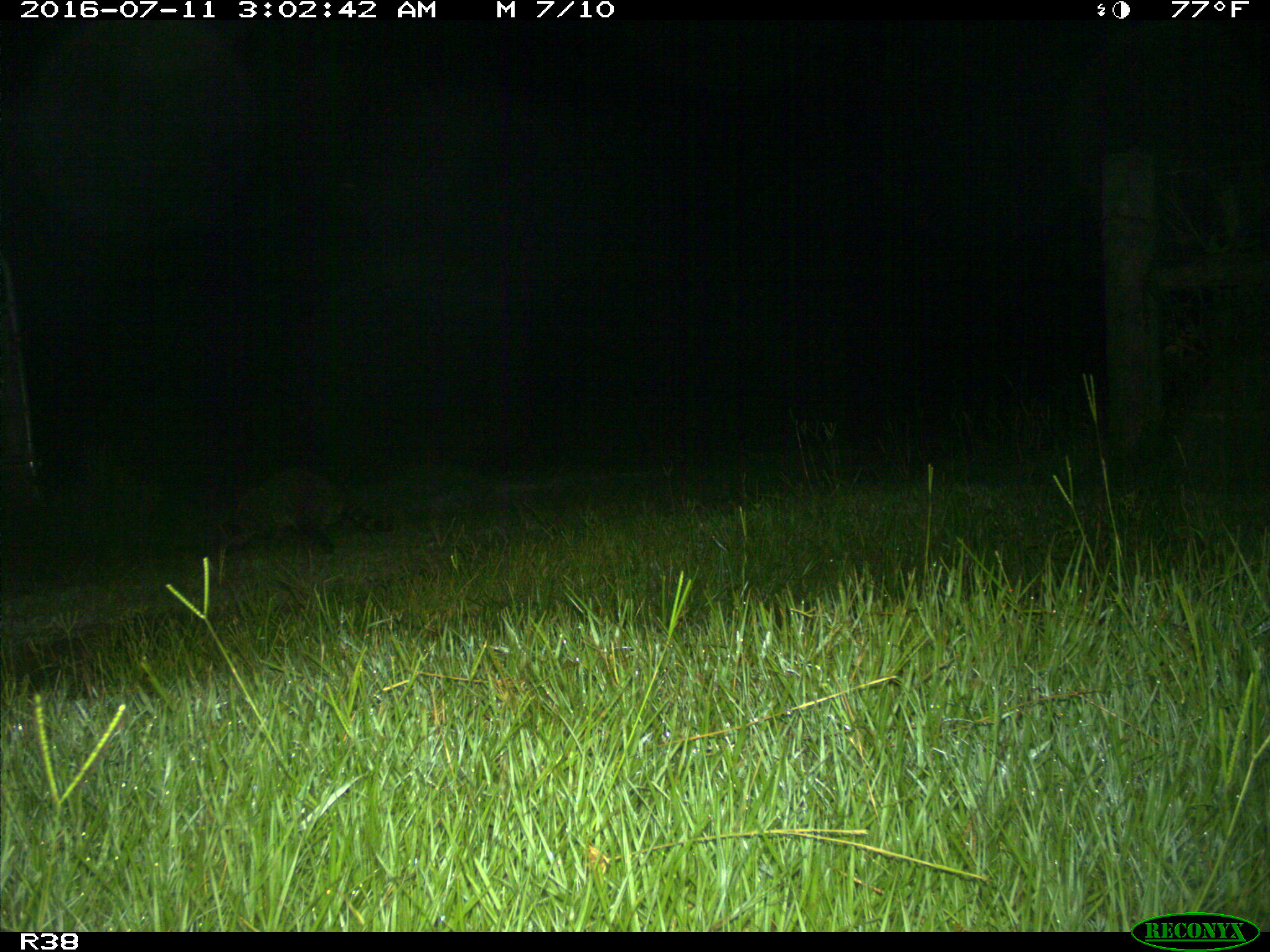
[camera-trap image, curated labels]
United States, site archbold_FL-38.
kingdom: Animalia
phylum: Chordata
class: Mammalia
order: Carnivora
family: Procyonidae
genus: Procyon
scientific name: Procyon lotor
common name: common raccoon